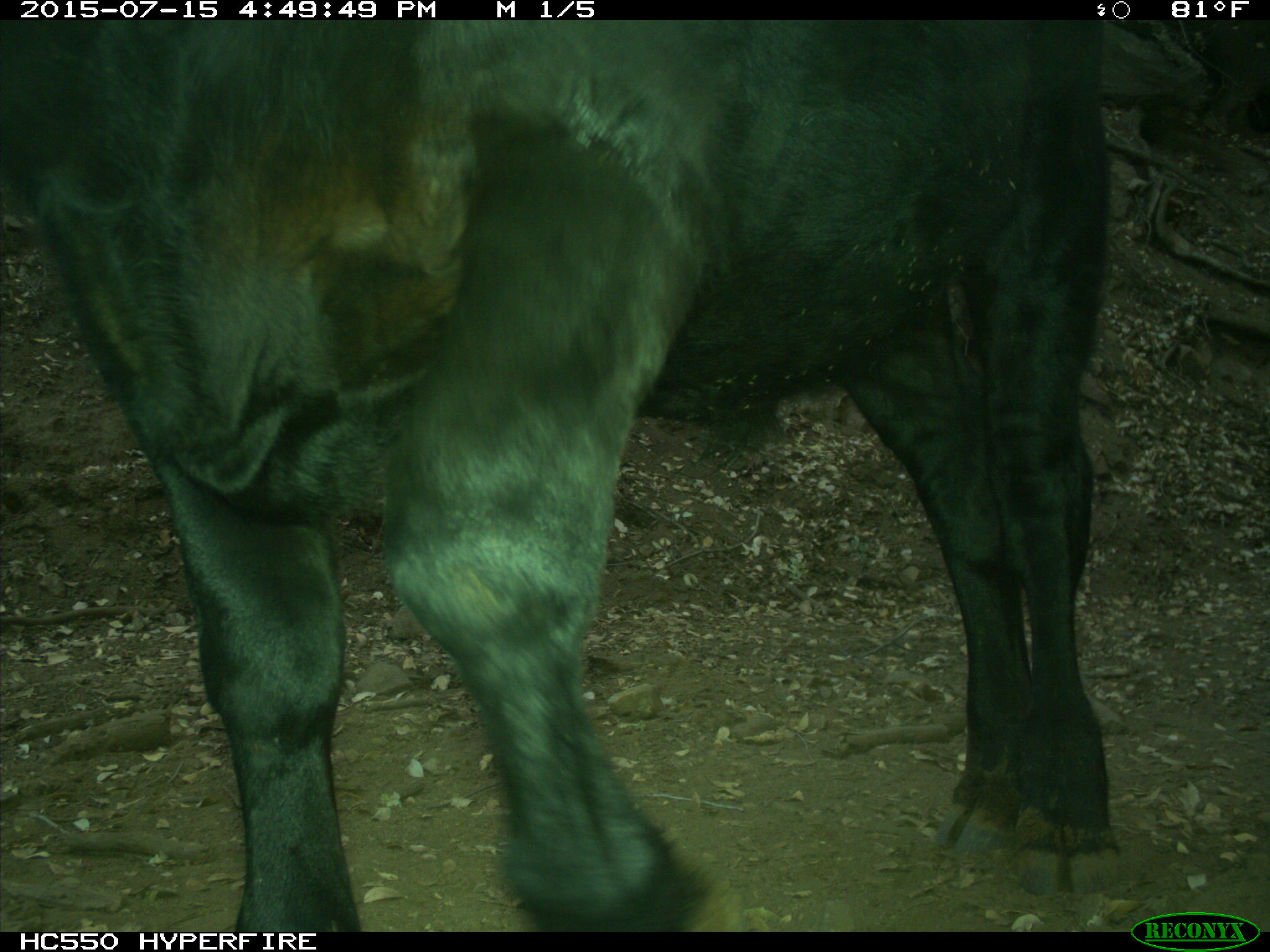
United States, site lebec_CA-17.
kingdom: Animalia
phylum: Chordata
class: Mammalia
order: Artiodactyla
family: Bovidae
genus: Bos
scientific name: Bos taurus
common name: domestic cow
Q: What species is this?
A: Bos taurus (domestic cow).